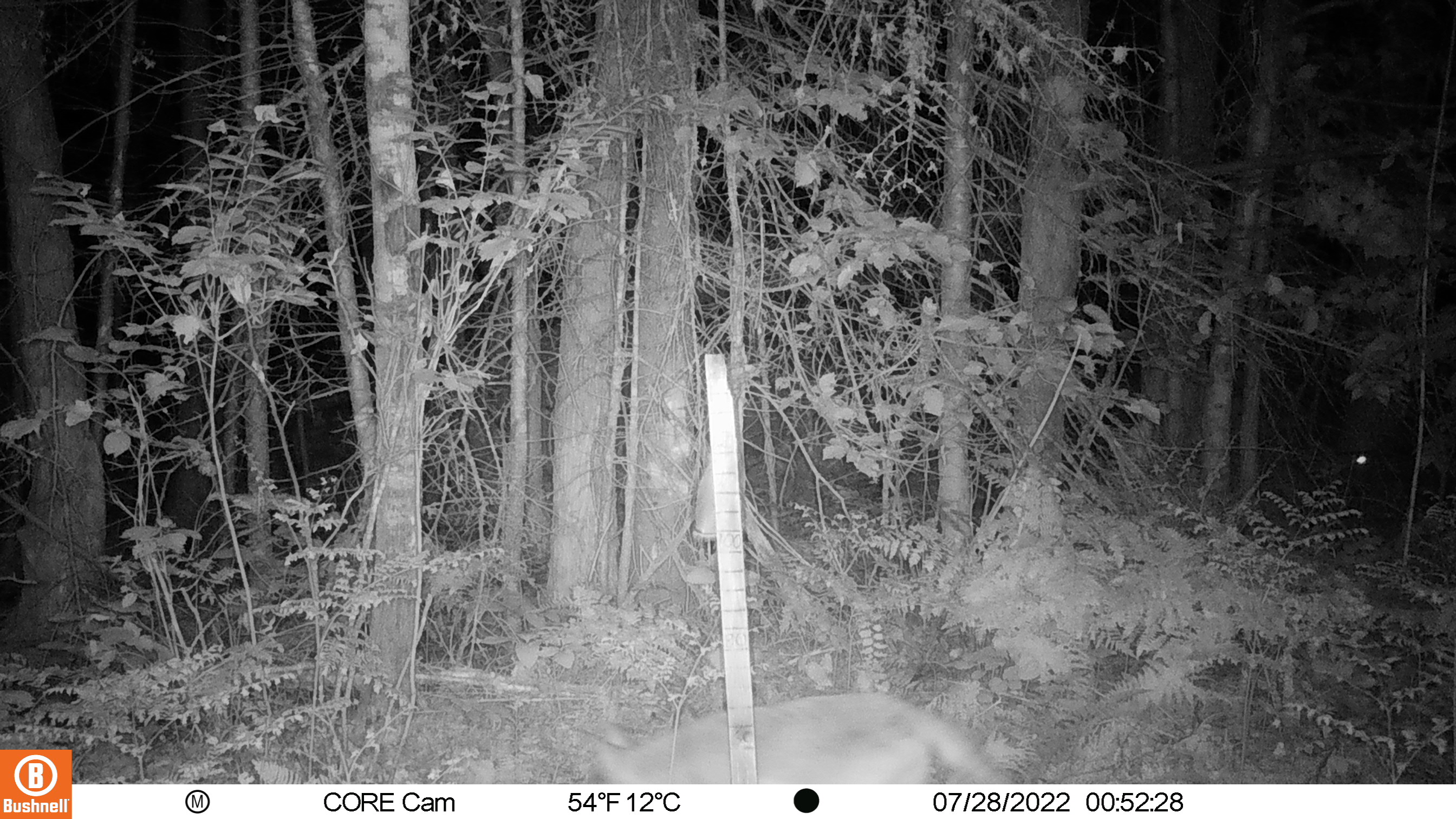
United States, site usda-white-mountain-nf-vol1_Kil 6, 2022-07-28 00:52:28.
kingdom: Animalia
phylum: Chordata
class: Mammalia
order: Carnivora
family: Canidae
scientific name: Canidae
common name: canid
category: canid sp.